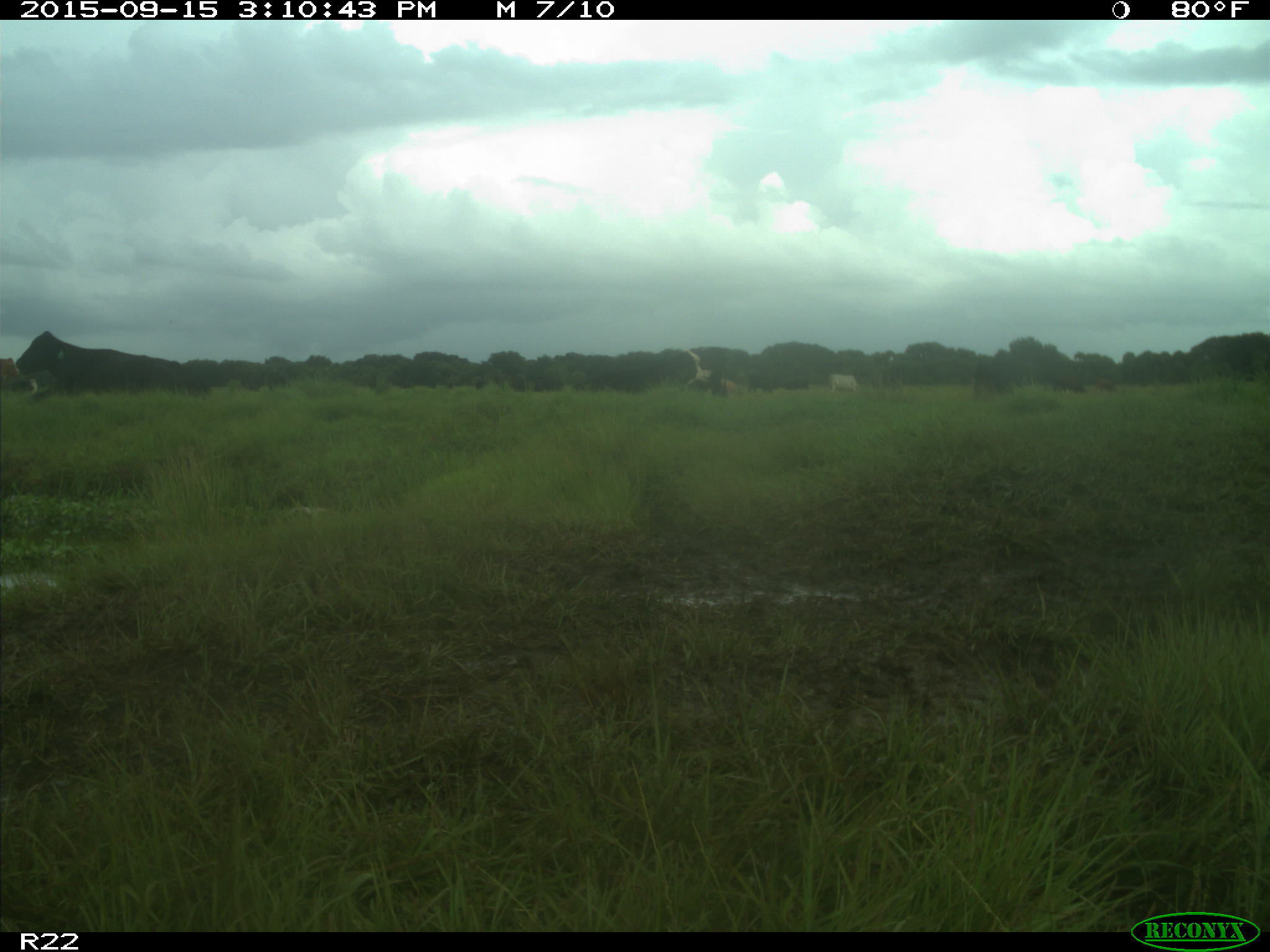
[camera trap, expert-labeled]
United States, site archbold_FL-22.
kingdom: Animalia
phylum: Chordata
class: Mammalia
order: Artiodactyla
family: Bovidae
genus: Bos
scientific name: Bos taurus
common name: domestic cow